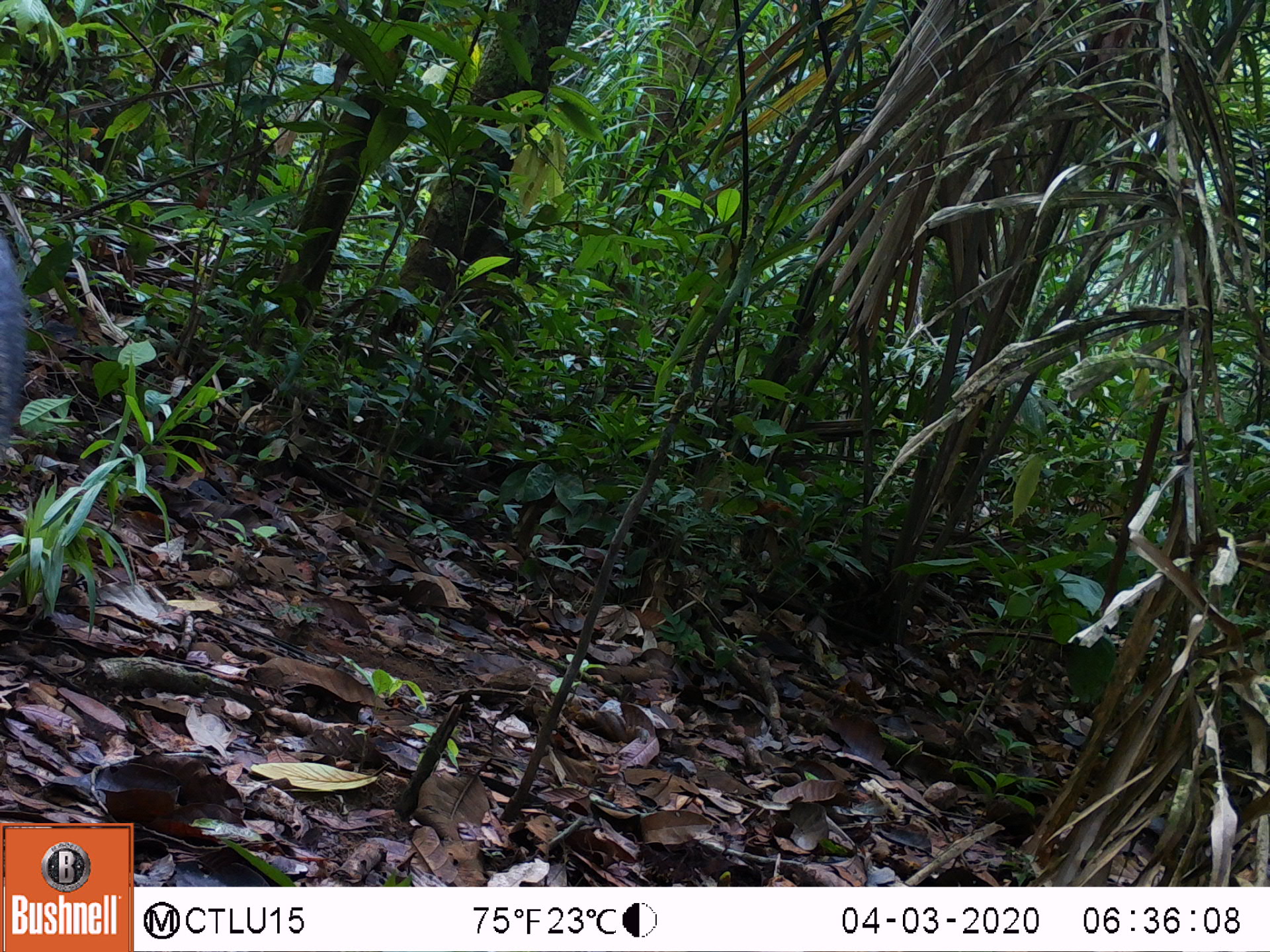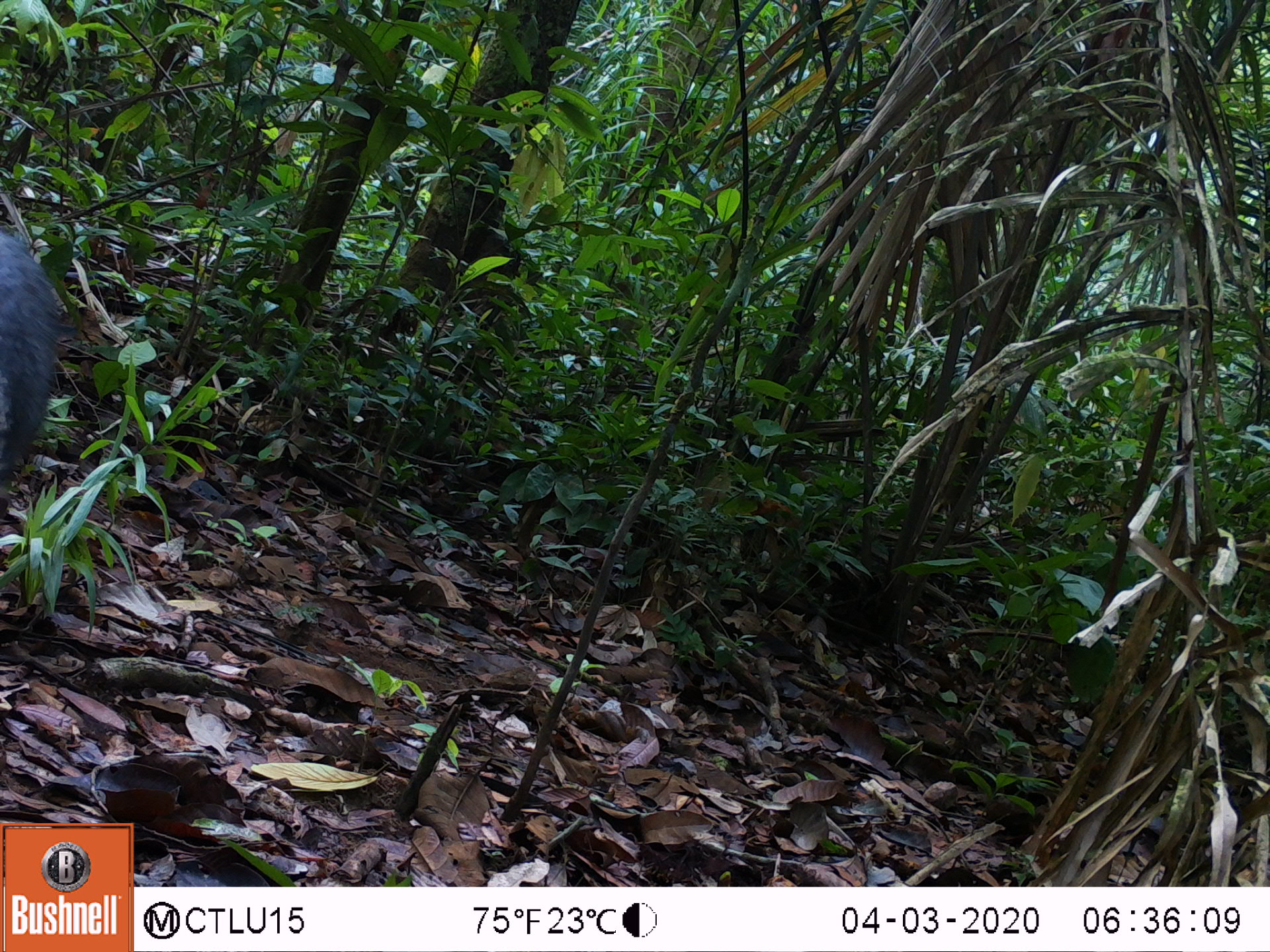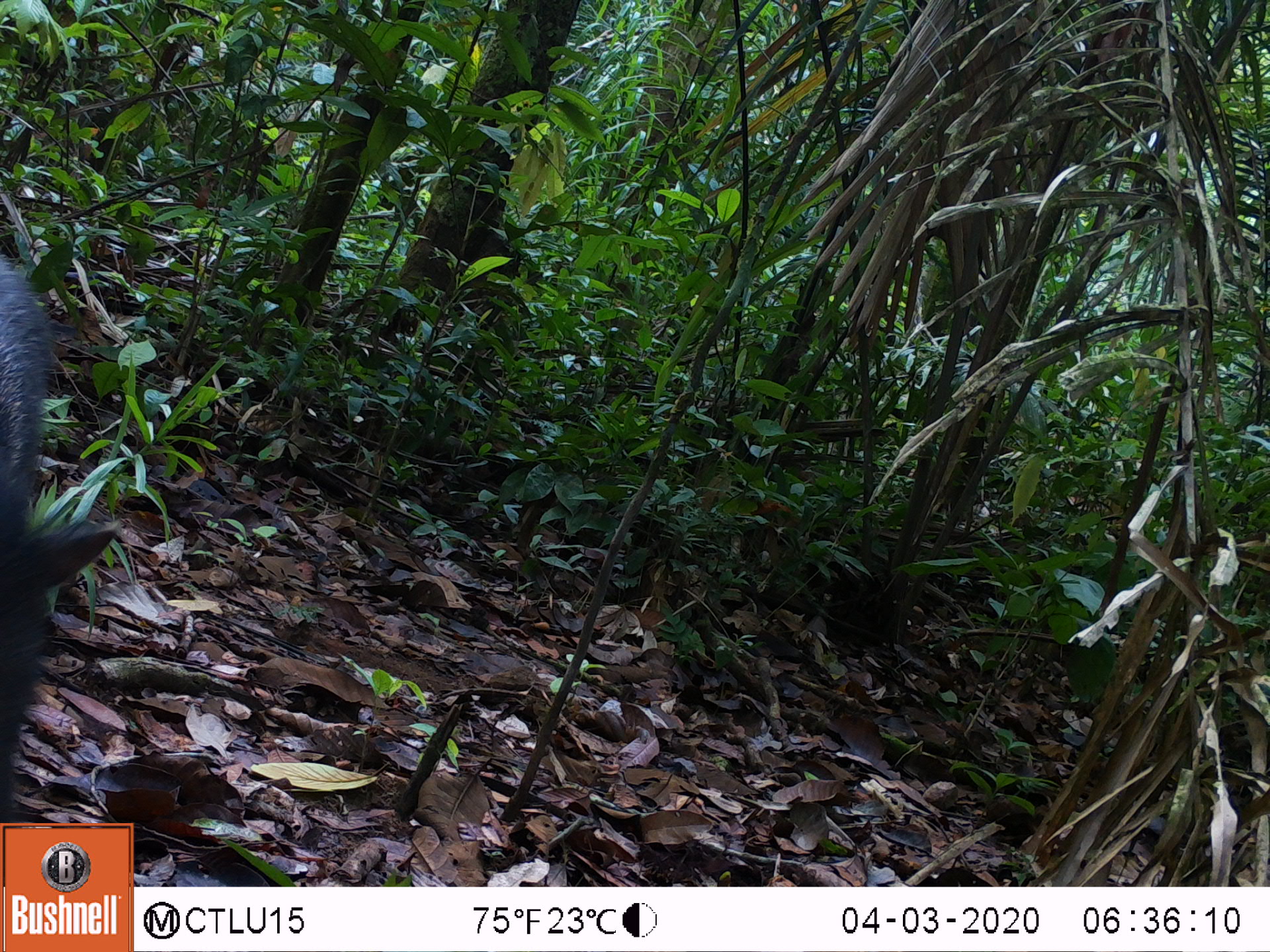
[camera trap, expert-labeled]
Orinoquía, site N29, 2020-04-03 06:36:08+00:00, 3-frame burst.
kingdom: Animalia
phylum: Chordata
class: Mammalia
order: Artiodactyla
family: Tayassuidae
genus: Pecari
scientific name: Pecari tajacu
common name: collared peccary